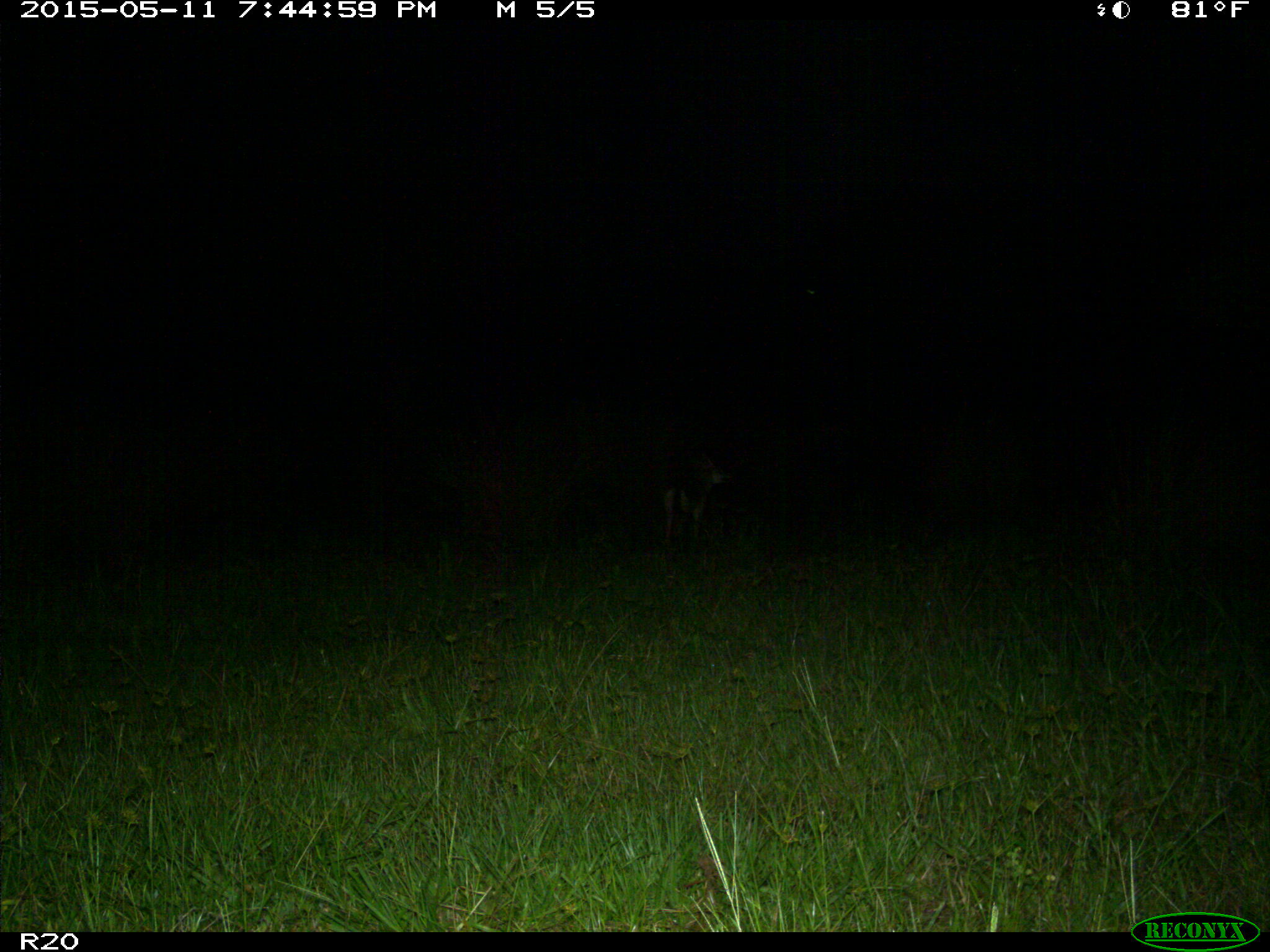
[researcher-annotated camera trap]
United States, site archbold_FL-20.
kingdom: Animalia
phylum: Chordata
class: Mammalia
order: Carnivora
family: Canidae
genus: Canis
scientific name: Canis latrans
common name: coyote